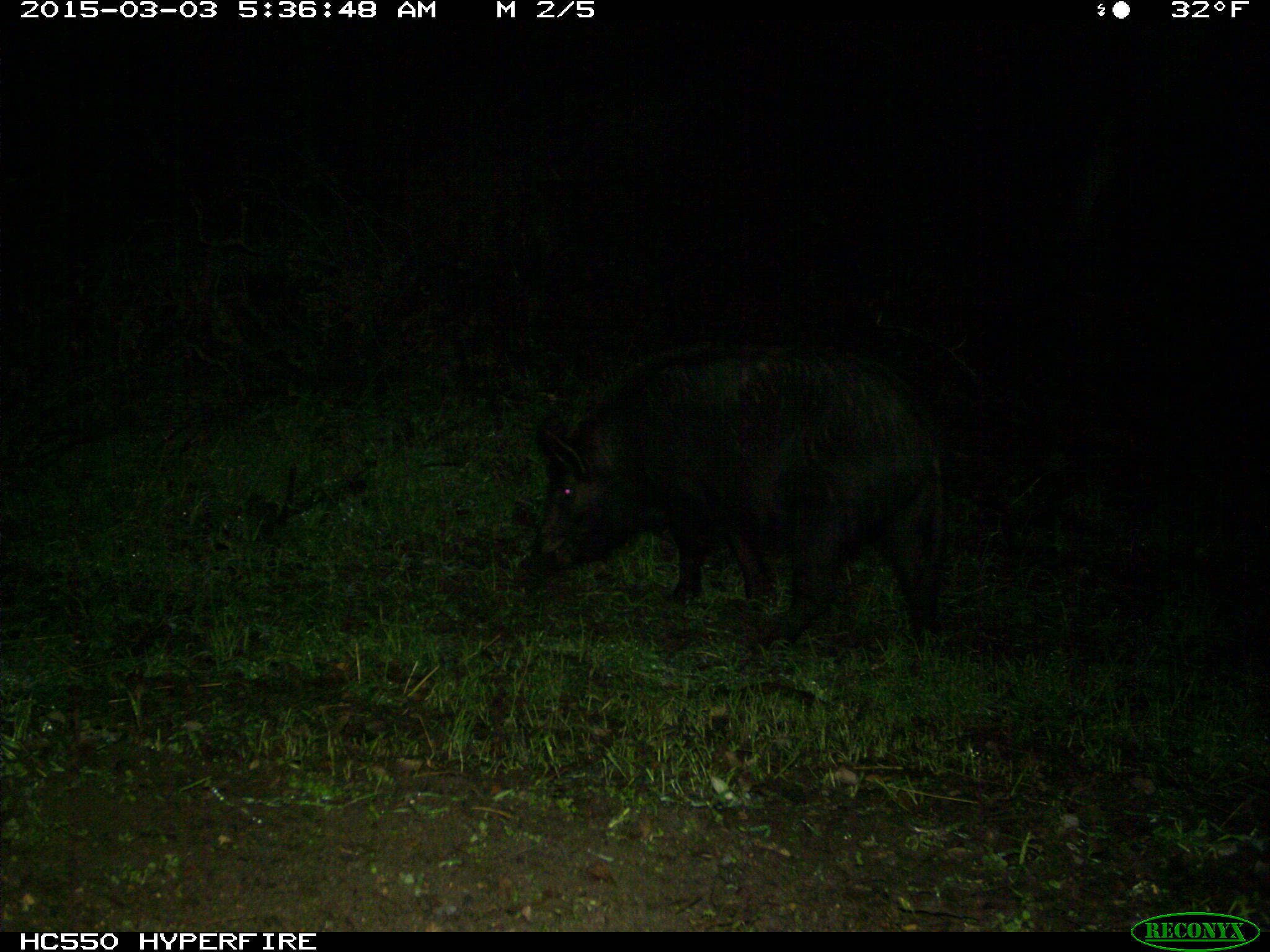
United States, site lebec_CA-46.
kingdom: Animalia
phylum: Chordata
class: Mammalia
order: Artiodactyla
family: Suidae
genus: Sus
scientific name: Sus scrofa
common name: wild boar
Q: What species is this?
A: Sus scrofa (wild boar).